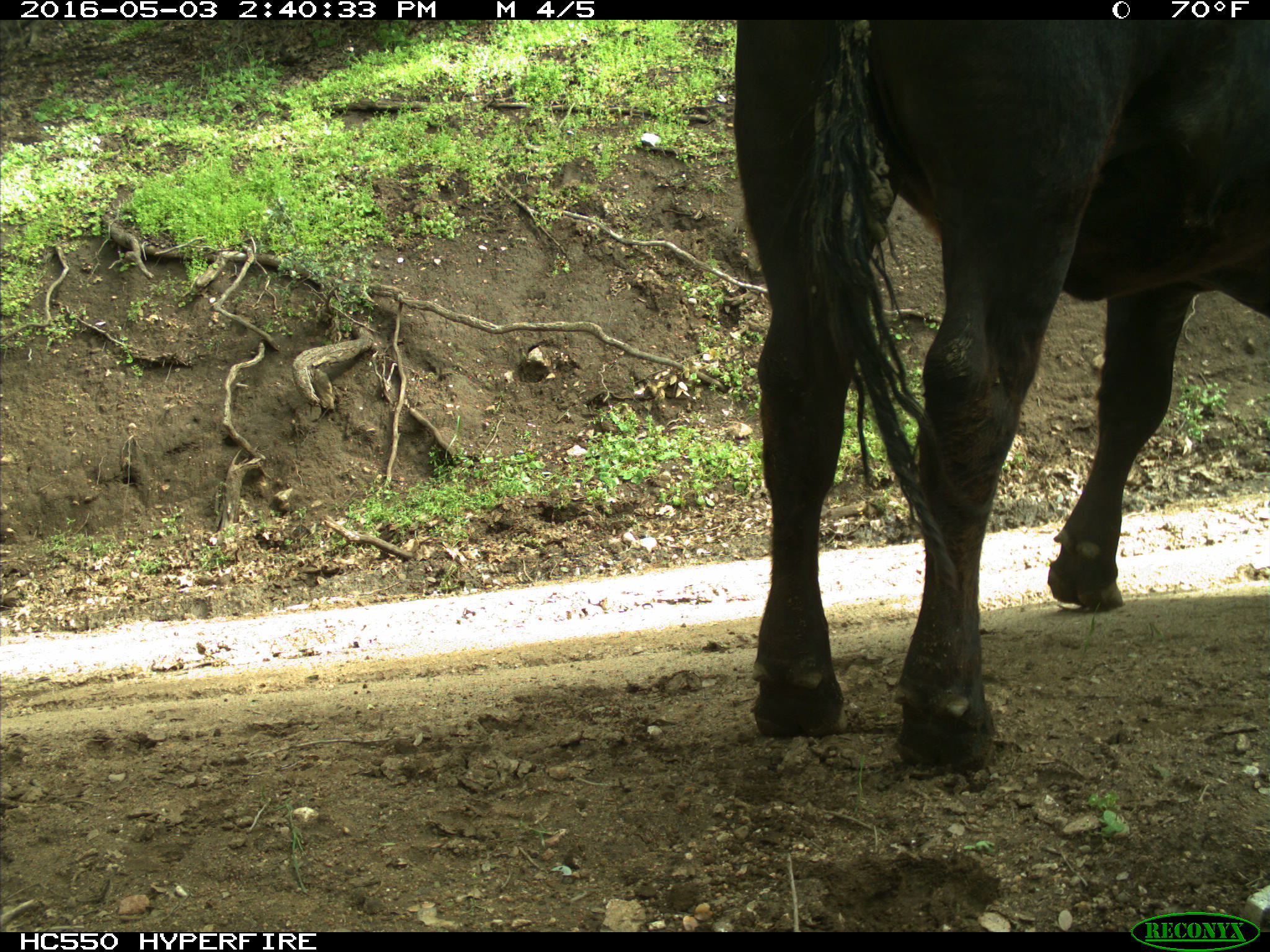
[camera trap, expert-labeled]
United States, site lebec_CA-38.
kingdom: Animalia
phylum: Chordata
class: Mammalia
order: Artiodactyla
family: Bovidae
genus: Bos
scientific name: Bos taurus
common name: domestic cow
Bos taurus (domestic cow).